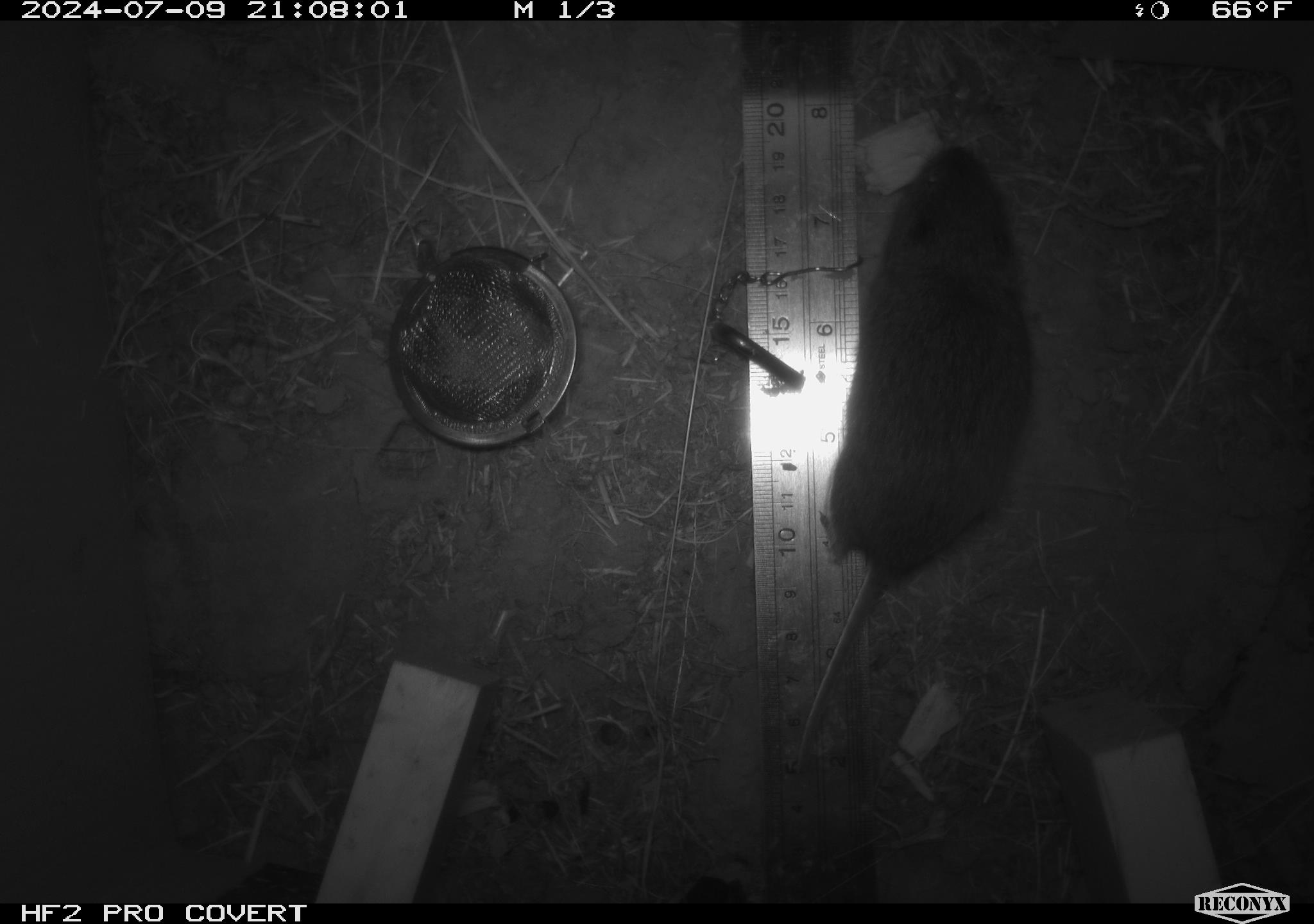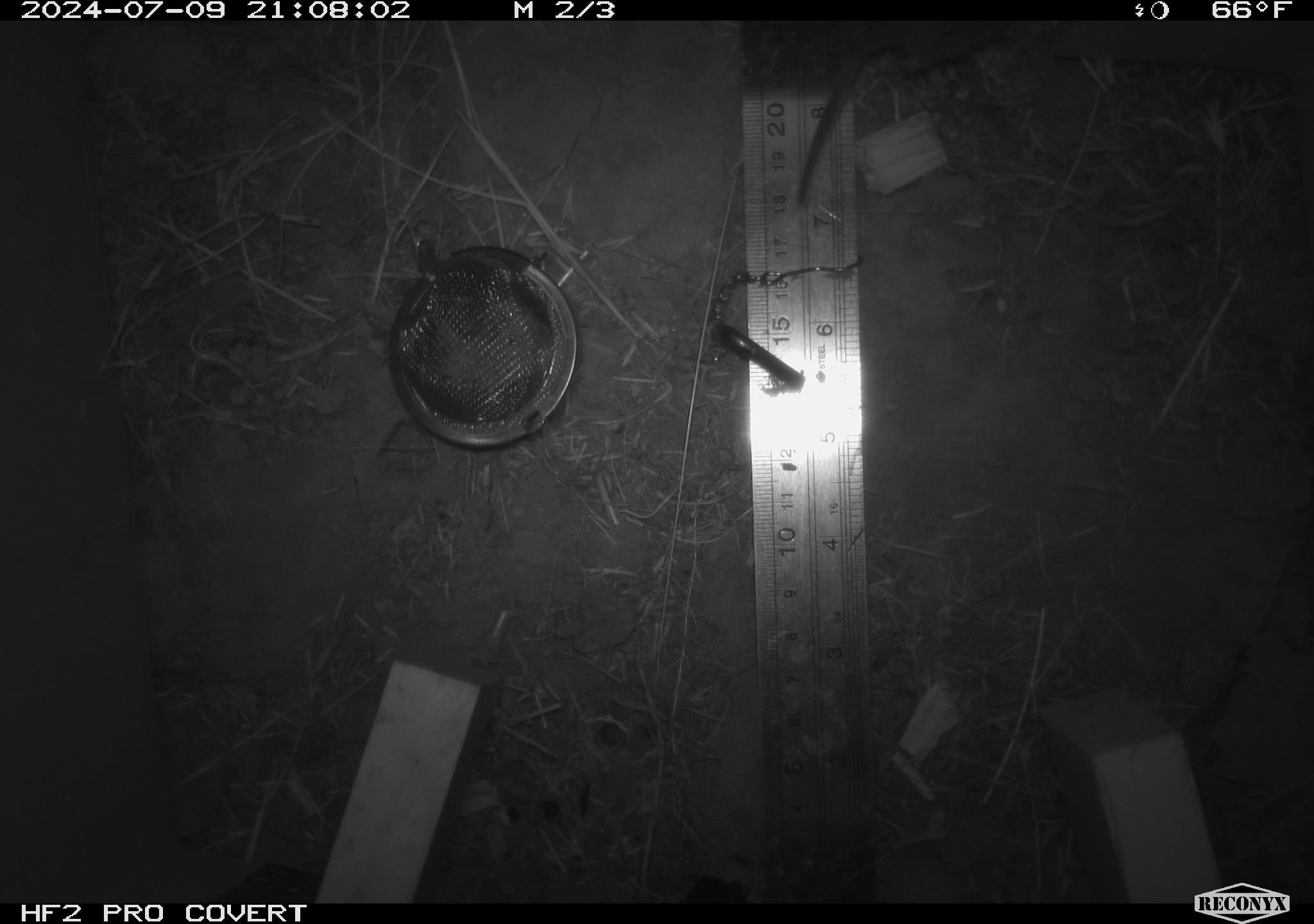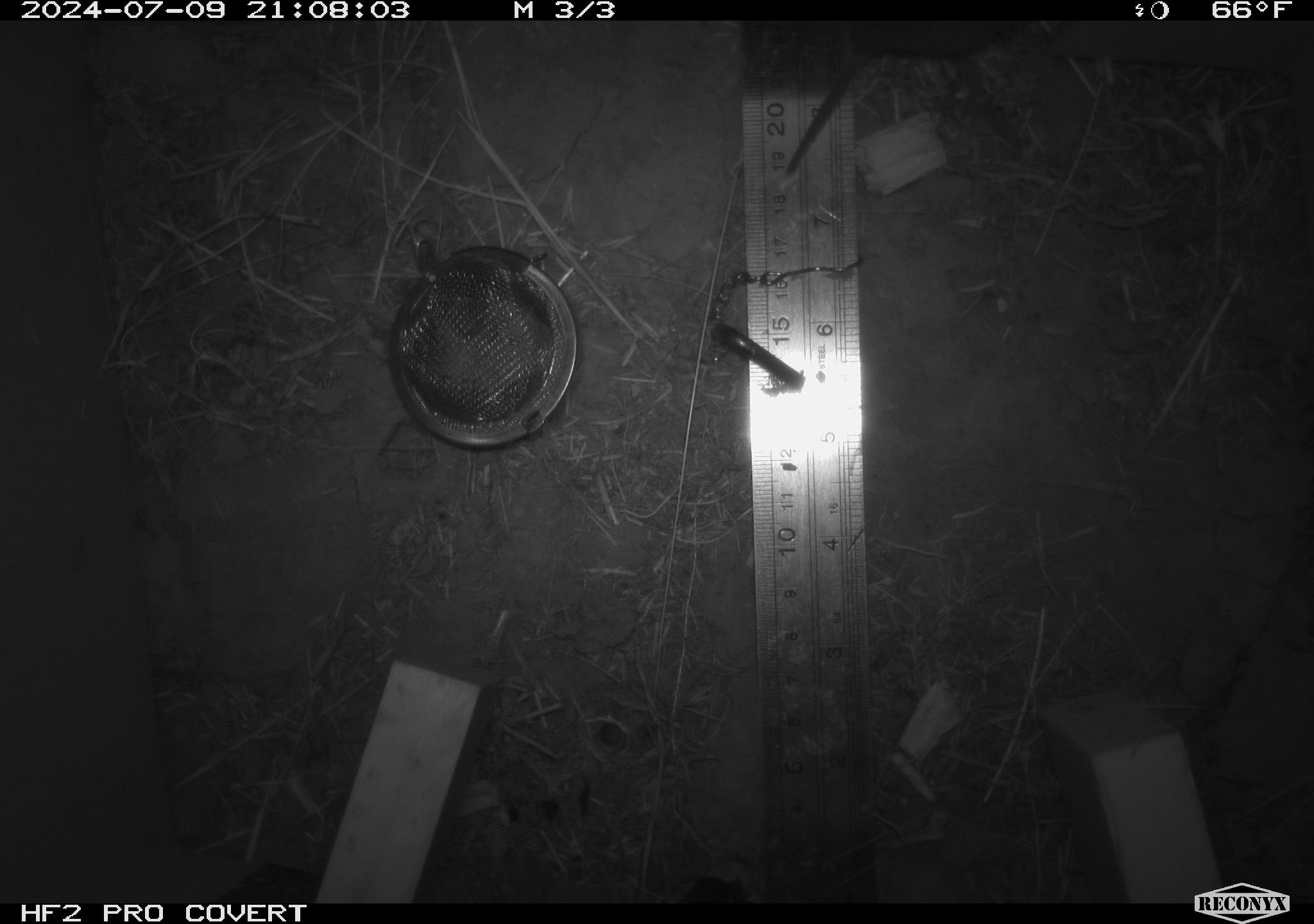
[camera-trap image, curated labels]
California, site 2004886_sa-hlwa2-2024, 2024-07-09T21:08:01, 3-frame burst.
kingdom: Animalia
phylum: Chordata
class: Mammalia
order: Rodentia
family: Cricetidae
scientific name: Arvicolinae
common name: voles, lemmings, and muskrats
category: arvicolinae subfamily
Arvicolinae subfamily (voles, lemmings, and muskrats) (Arvicolinae).